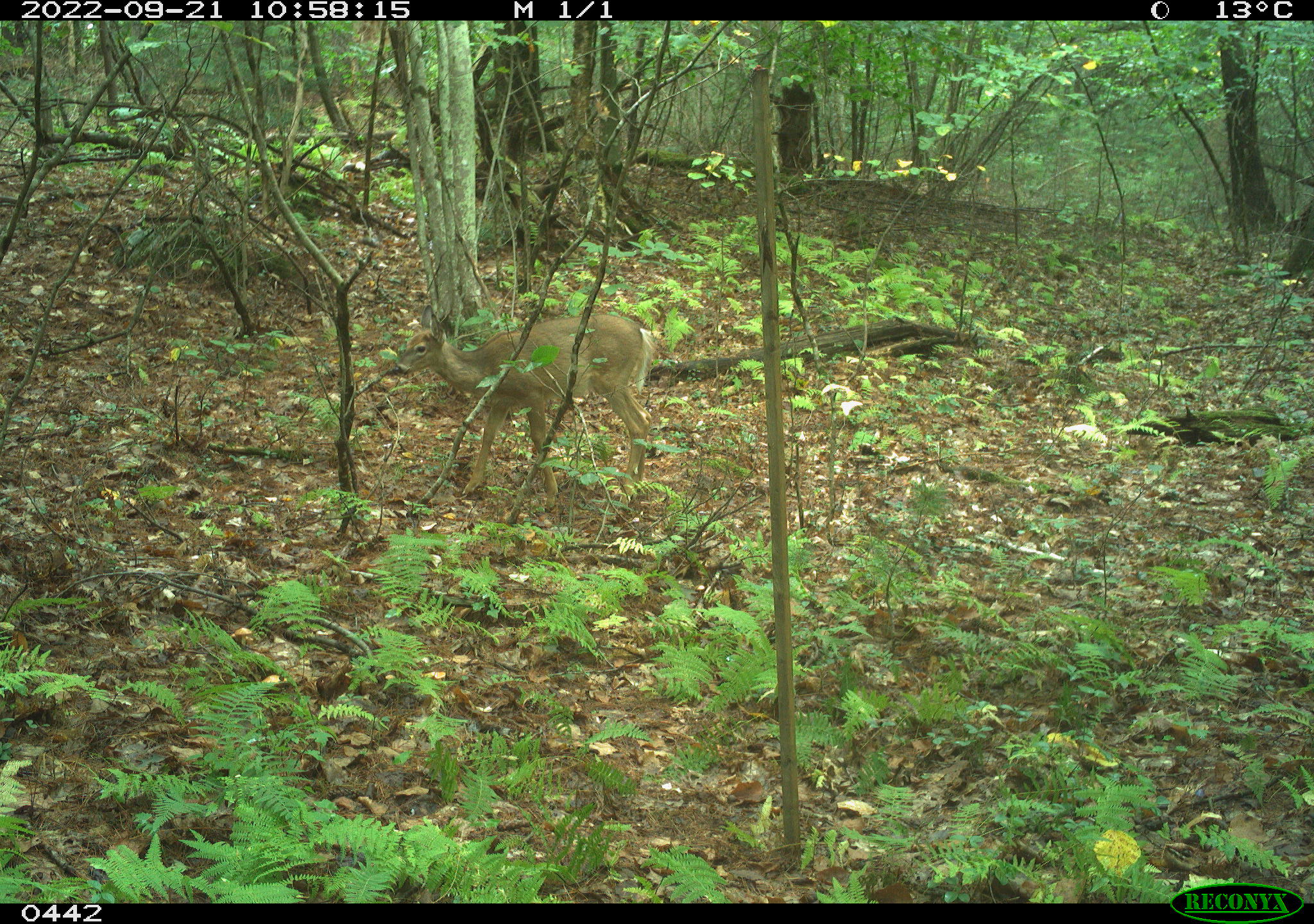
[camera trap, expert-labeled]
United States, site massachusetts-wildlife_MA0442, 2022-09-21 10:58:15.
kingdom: Animalia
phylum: Chordata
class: Mammalia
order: Artiodactyla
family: Cervidae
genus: Odocoileus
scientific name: Odocoileus virginianus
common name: white-tailed deer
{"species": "white-tailed deer (Odocoileus virginianus)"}